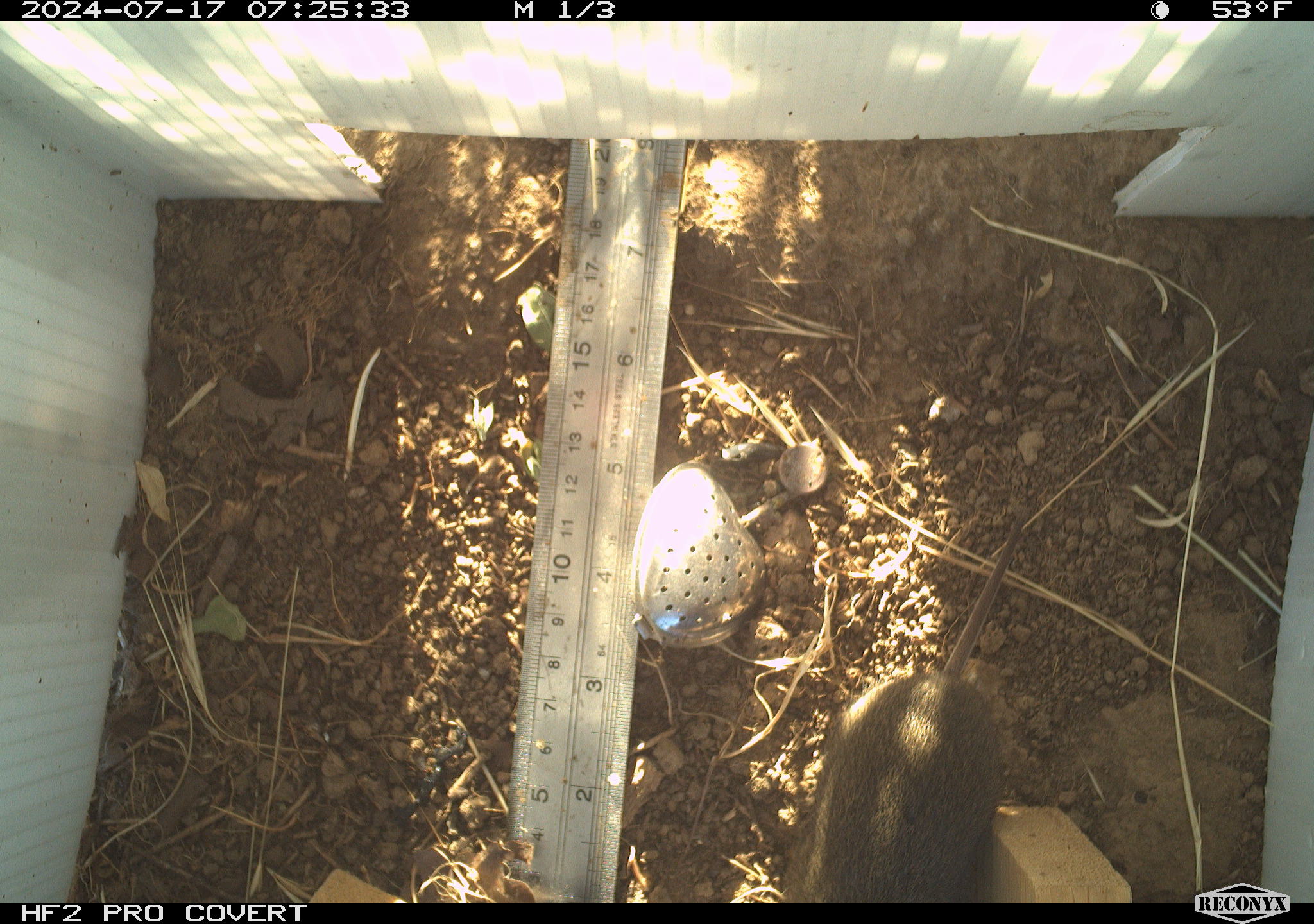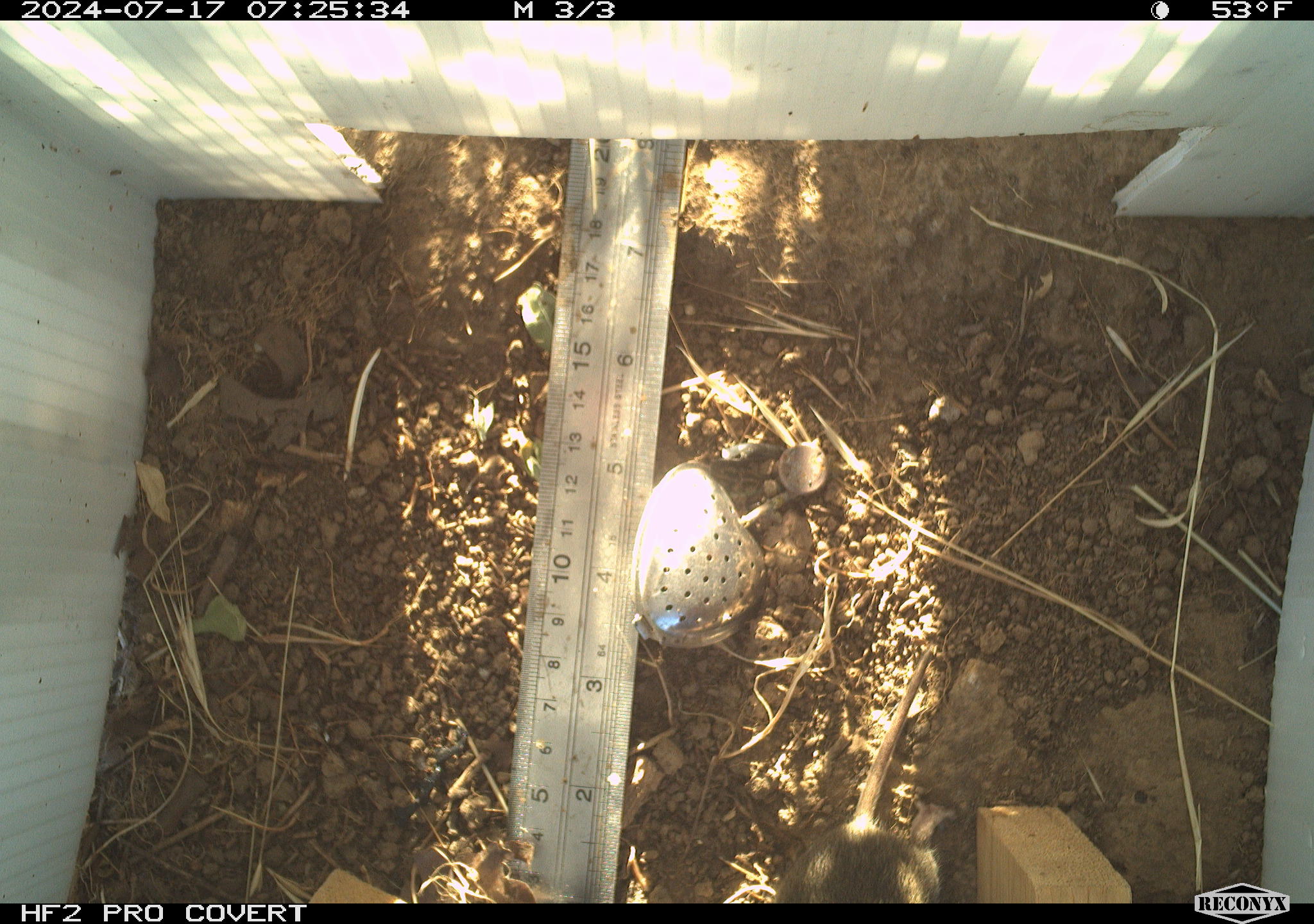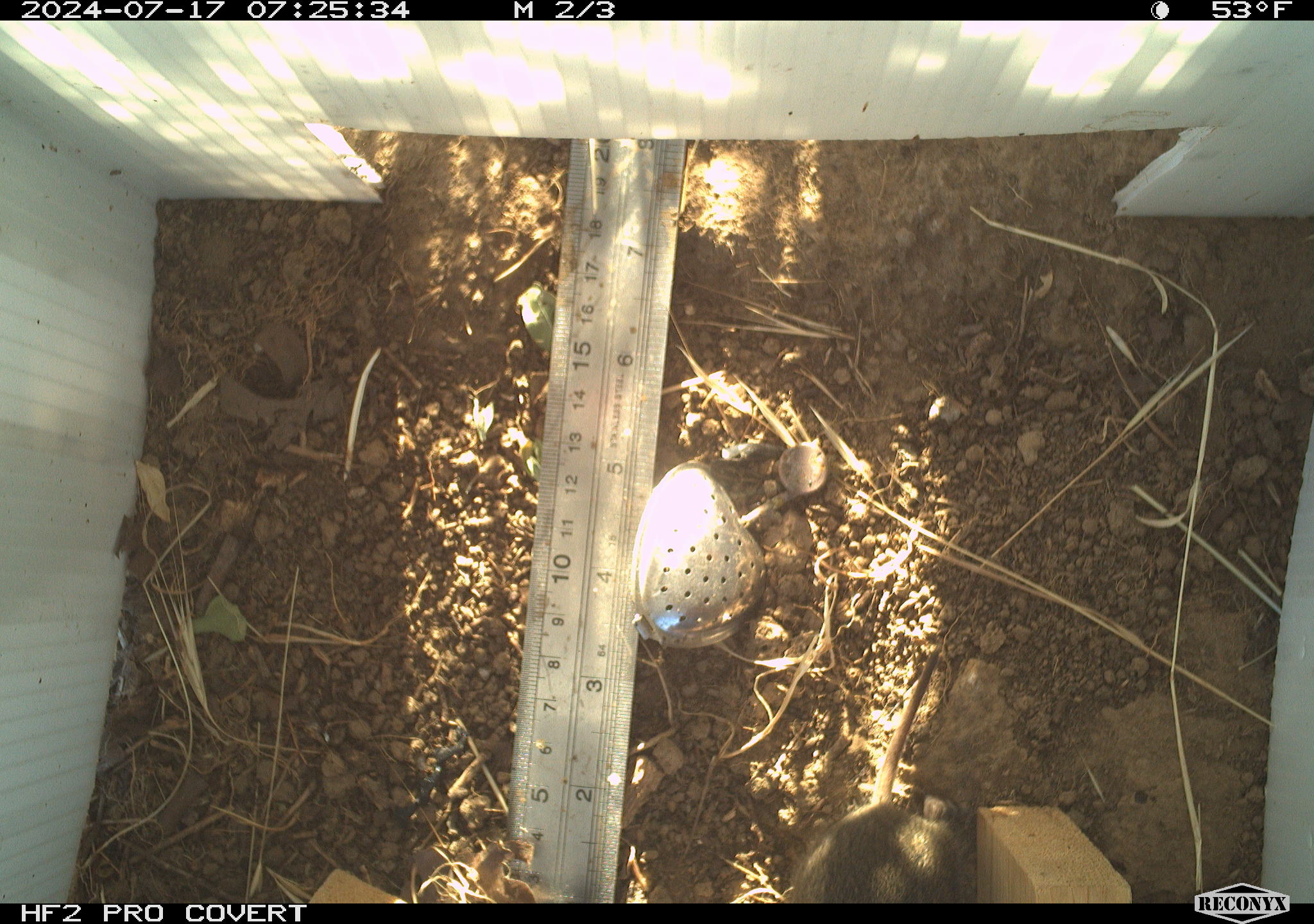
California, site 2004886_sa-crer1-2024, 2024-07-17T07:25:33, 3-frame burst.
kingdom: Animalia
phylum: Chordata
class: Mammalia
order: Rodentia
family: Cricetidae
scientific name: Arvicolinae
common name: voles, lemmings, and muskrats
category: arvicolinae subfamily